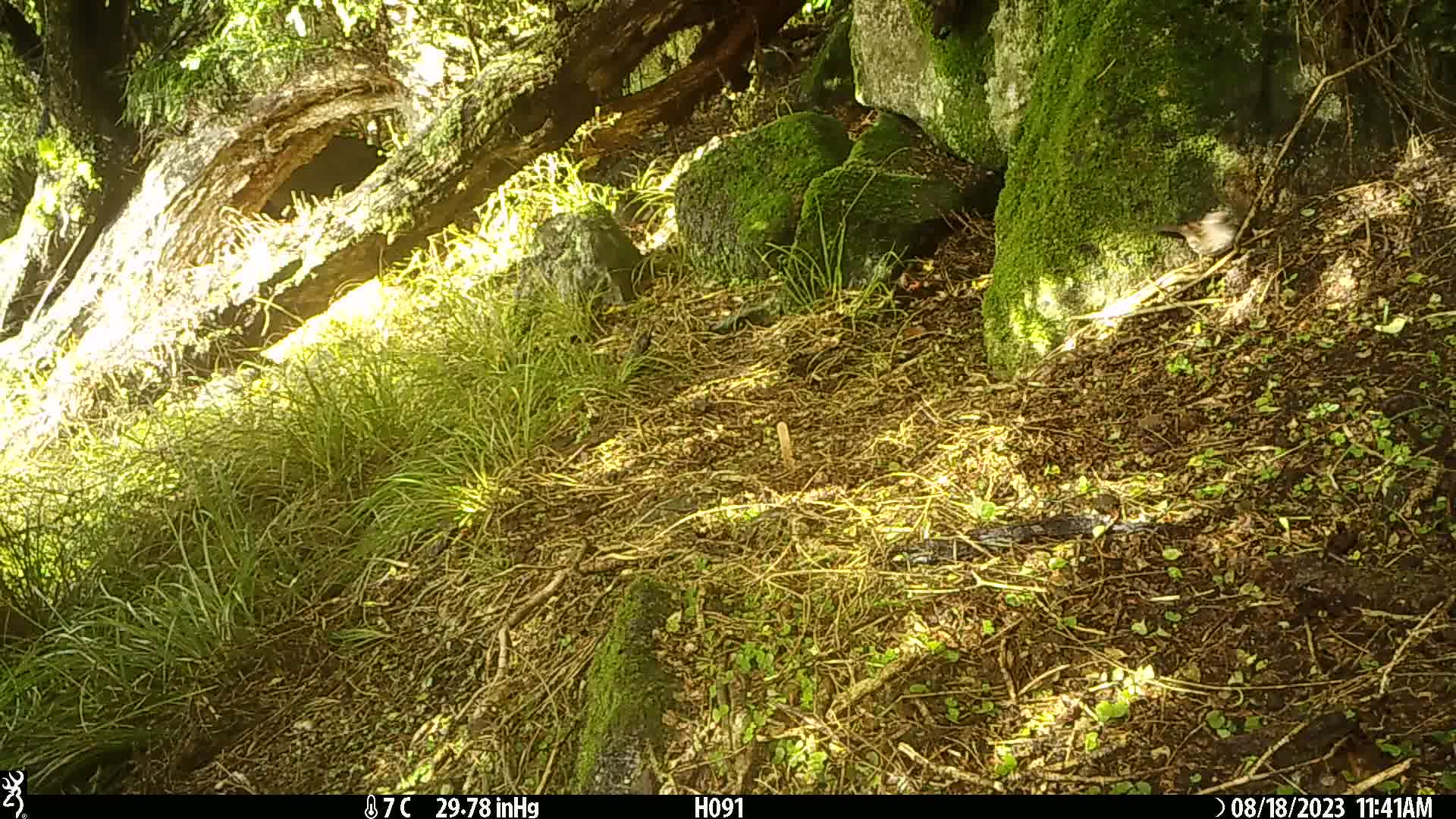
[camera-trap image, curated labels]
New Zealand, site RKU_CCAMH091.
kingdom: Animalia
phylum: Chordata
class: Aves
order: Passeriformes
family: Prunellidae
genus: Prunella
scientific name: Prunella modularis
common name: dunnock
Dunnock (Prunella modularis).